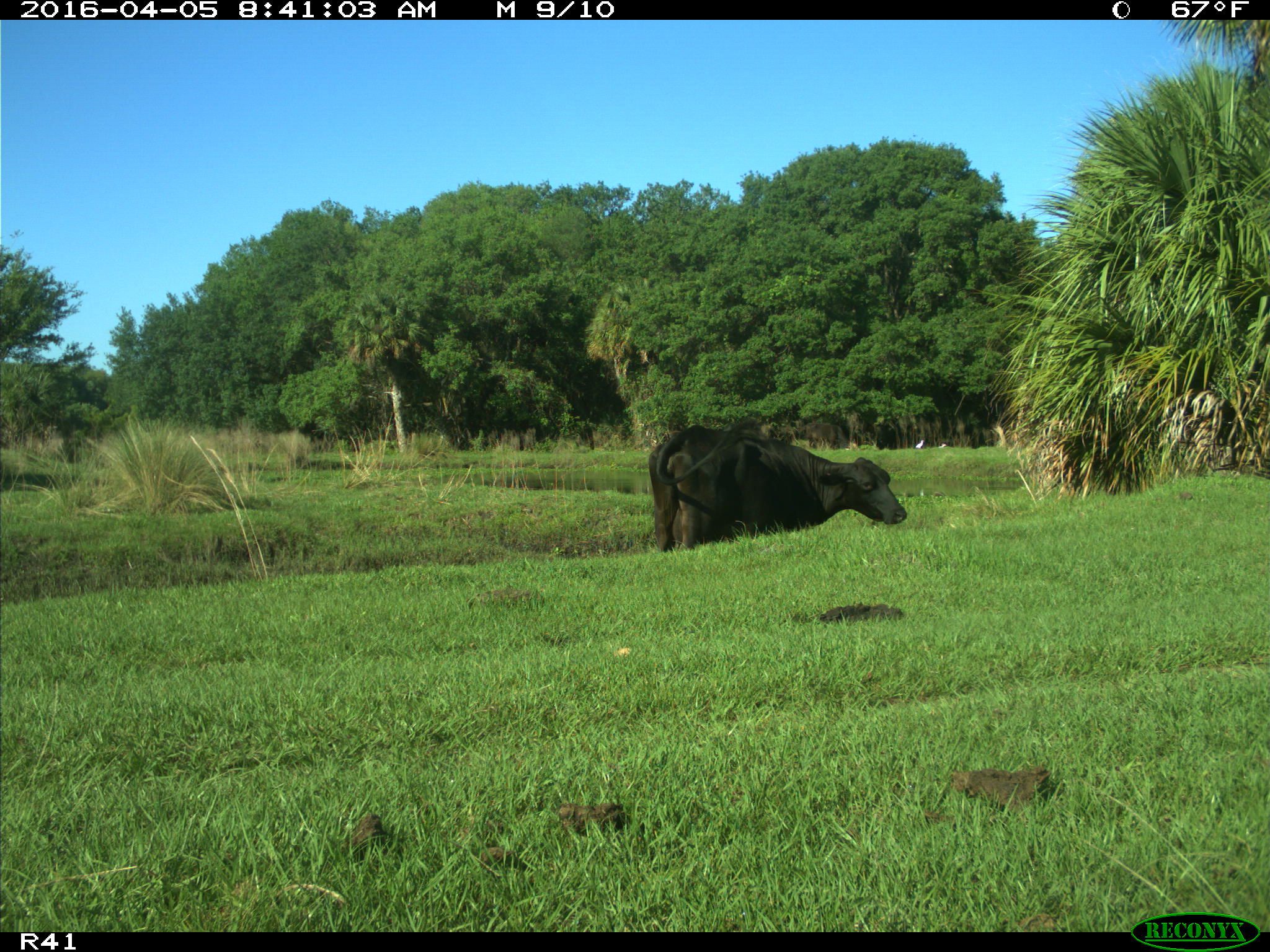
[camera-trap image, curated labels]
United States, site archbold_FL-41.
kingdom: Animalia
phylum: Chordata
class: Mammalia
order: Artiodactyla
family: Bovidae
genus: Bos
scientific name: Bos taurus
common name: domestic cow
Bos taurus (domestic cow).